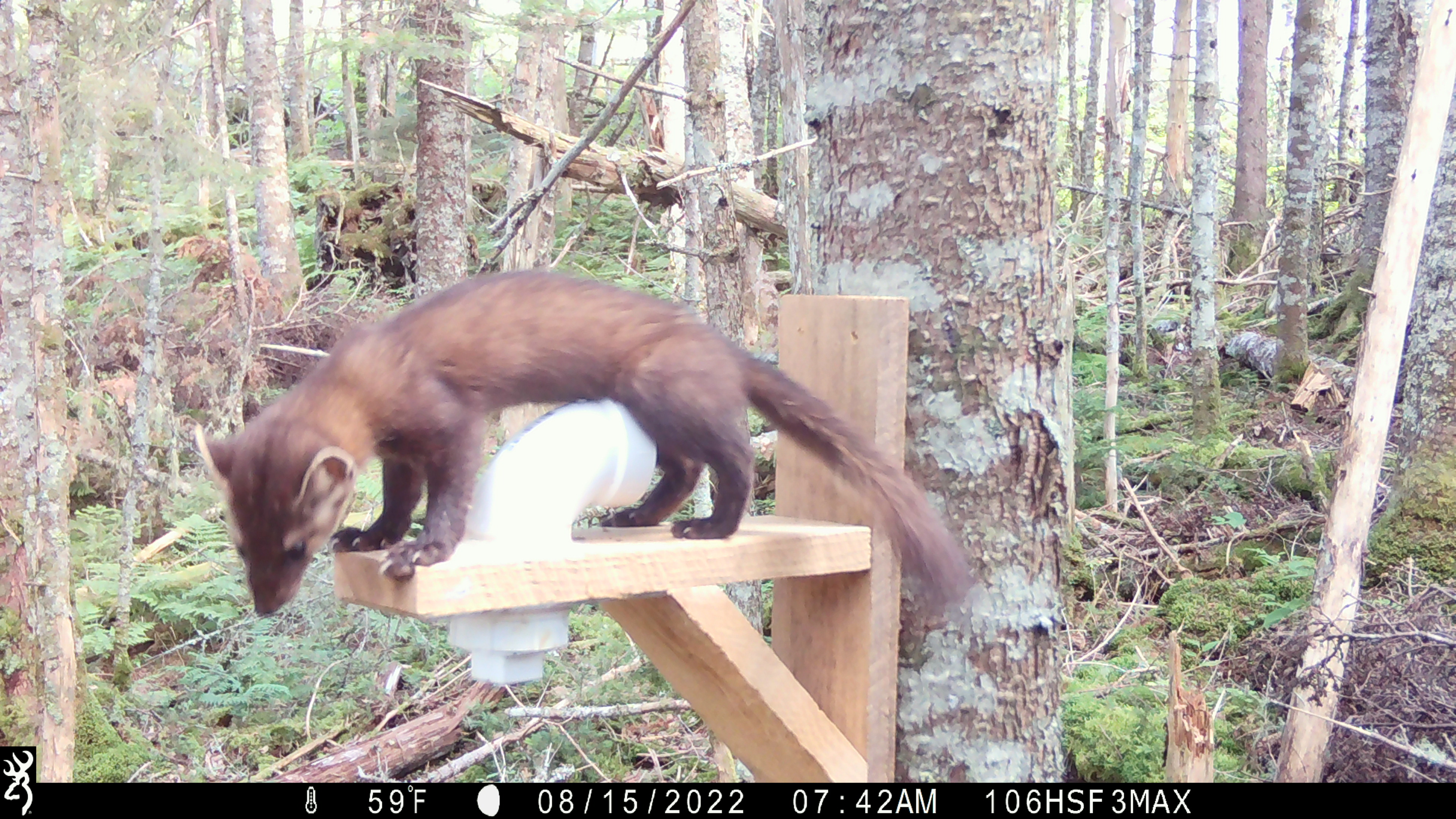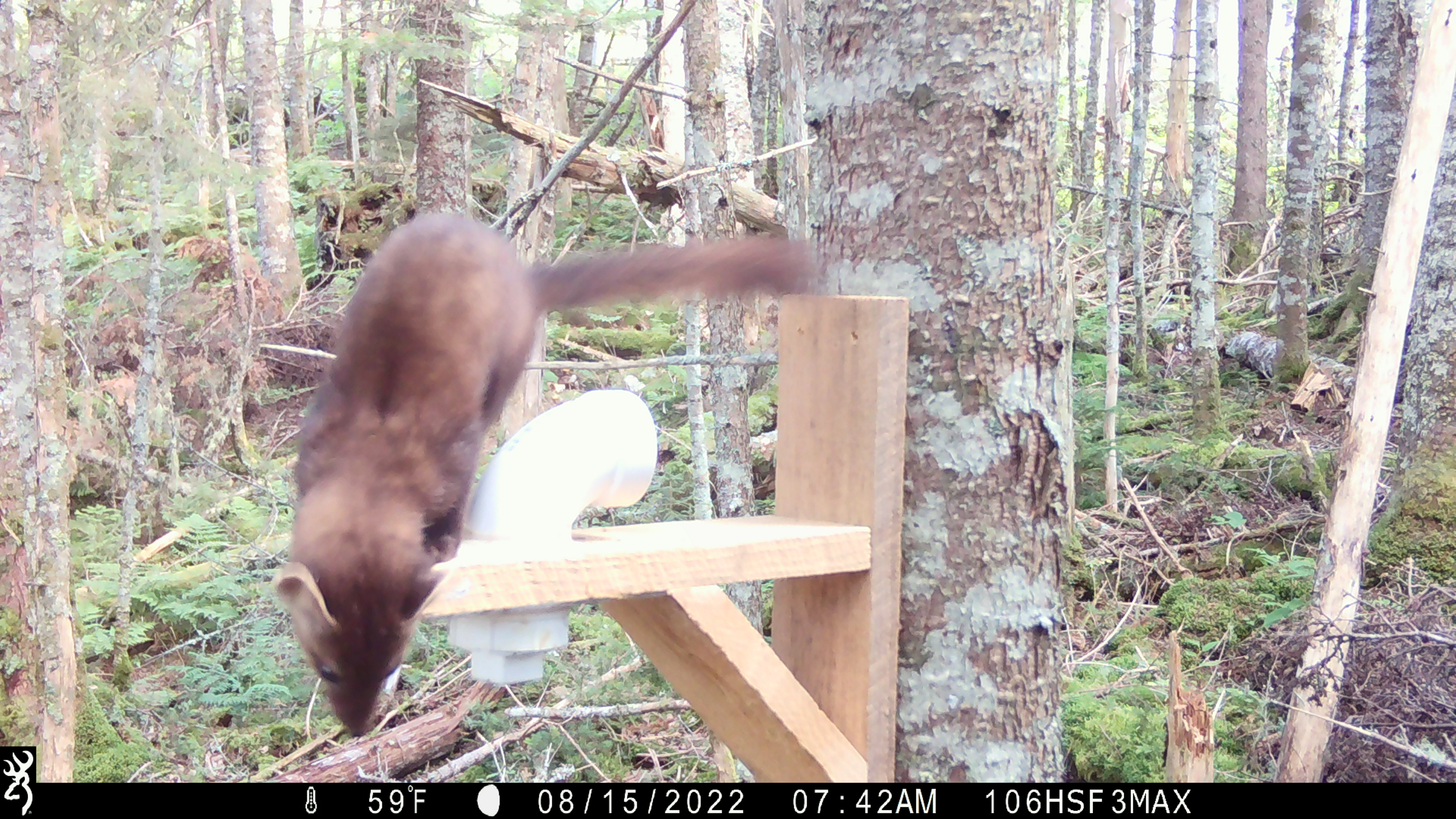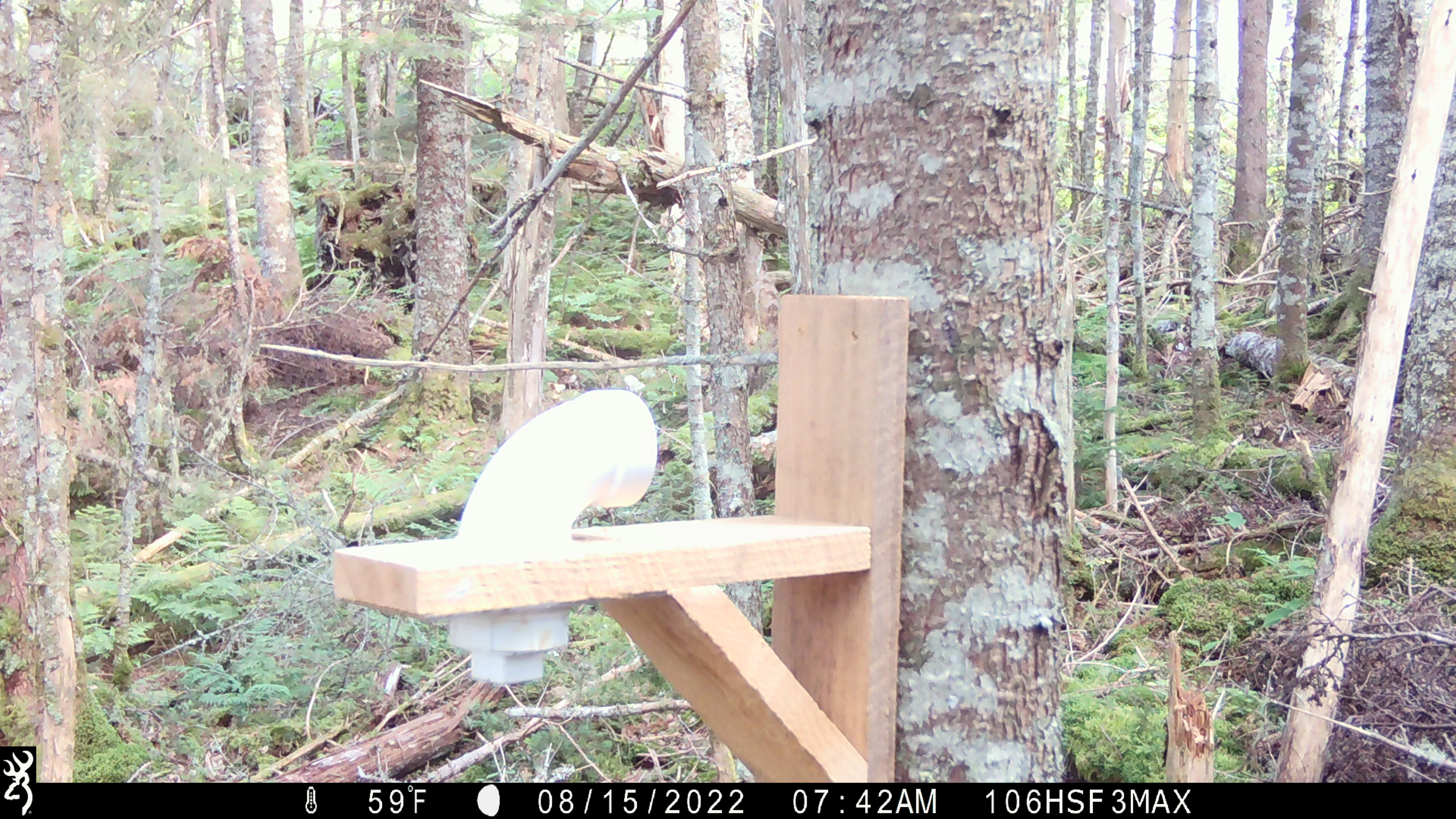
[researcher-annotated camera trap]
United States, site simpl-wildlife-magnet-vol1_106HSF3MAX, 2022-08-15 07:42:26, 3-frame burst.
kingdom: Animalia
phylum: Chordata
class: Mammalia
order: Carnivora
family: Mustelidae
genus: Martes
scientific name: Martes americana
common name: american marten